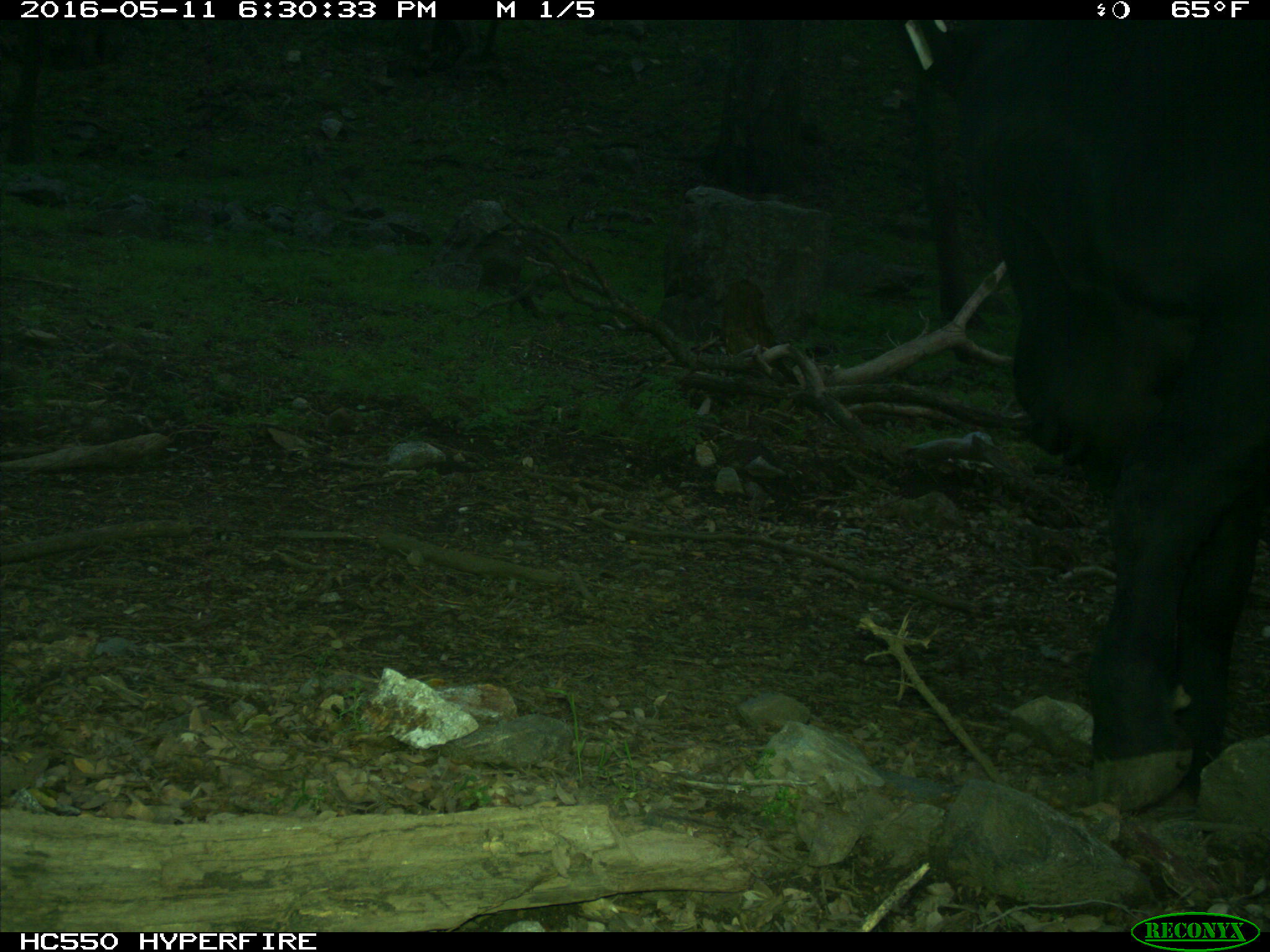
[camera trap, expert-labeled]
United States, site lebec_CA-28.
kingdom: Animalia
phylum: Chordata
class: Mammalia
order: Artiodactyla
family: Bovidae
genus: Bos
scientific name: Bos taurus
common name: domestic cow